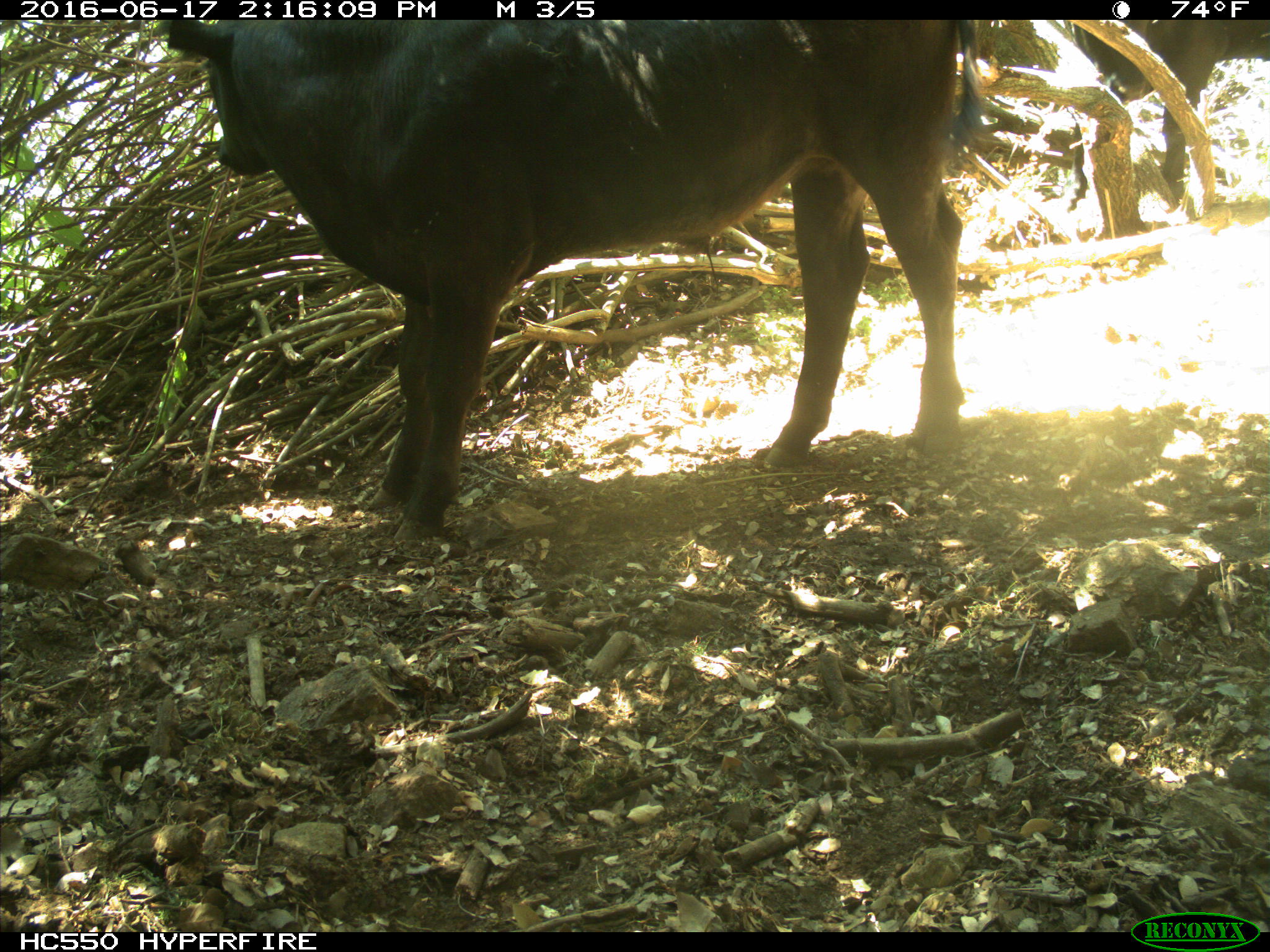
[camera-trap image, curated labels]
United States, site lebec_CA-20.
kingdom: Animalia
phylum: Chordata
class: Mammalia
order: Artiodactyla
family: Bovidae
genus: Bos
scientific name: Bos taurus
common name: domestic cow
Bos taurus (domestic cow).